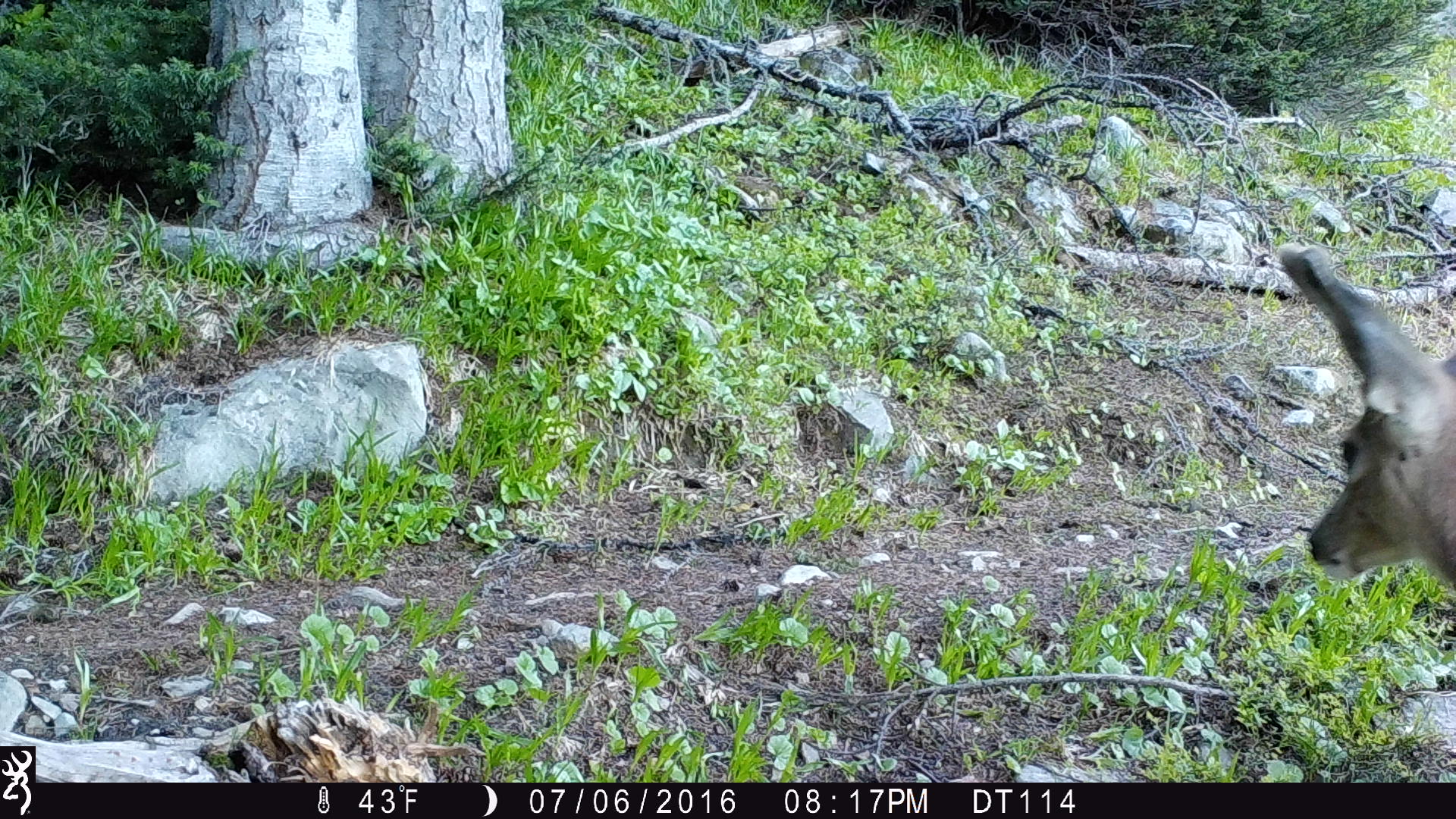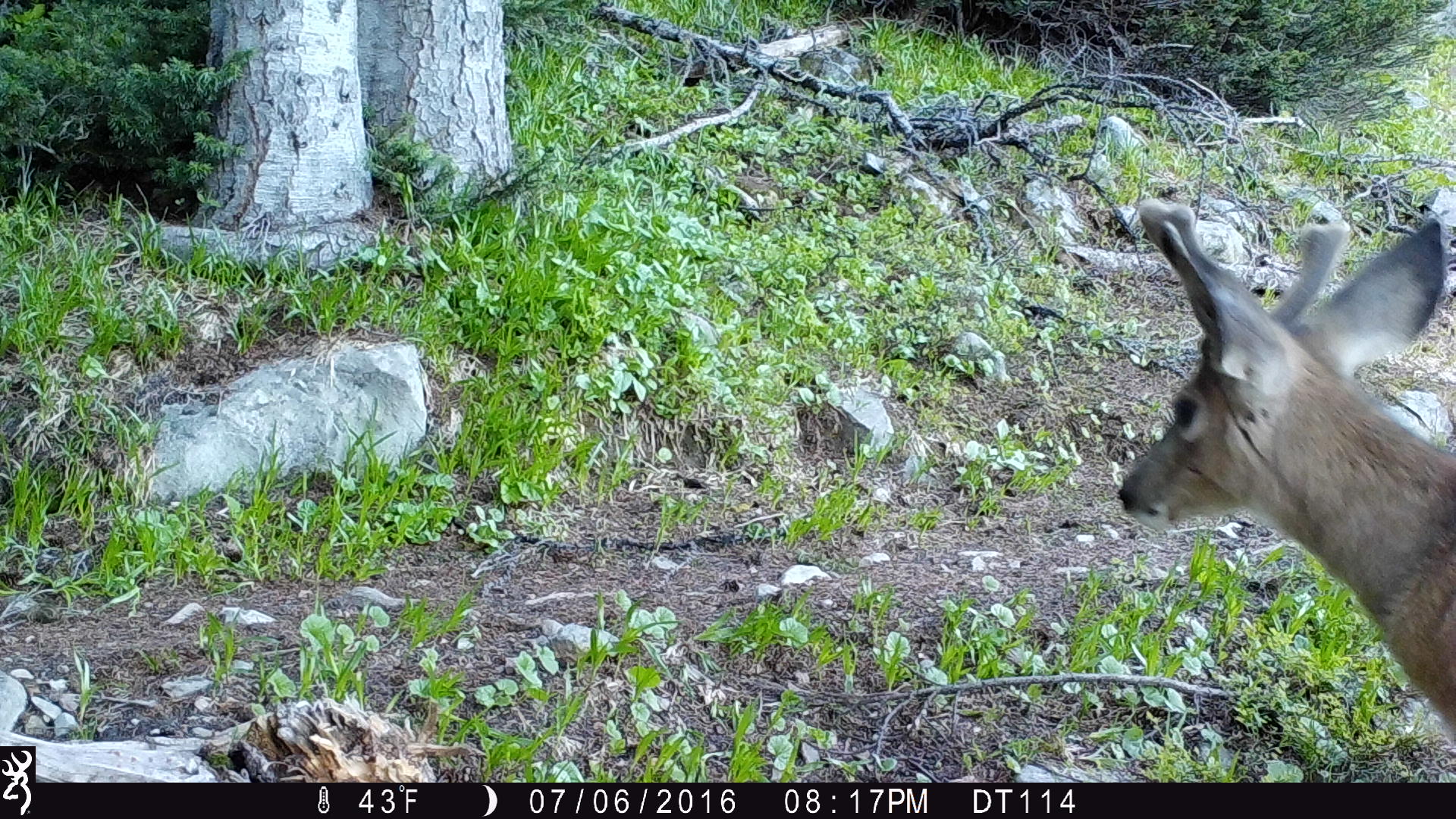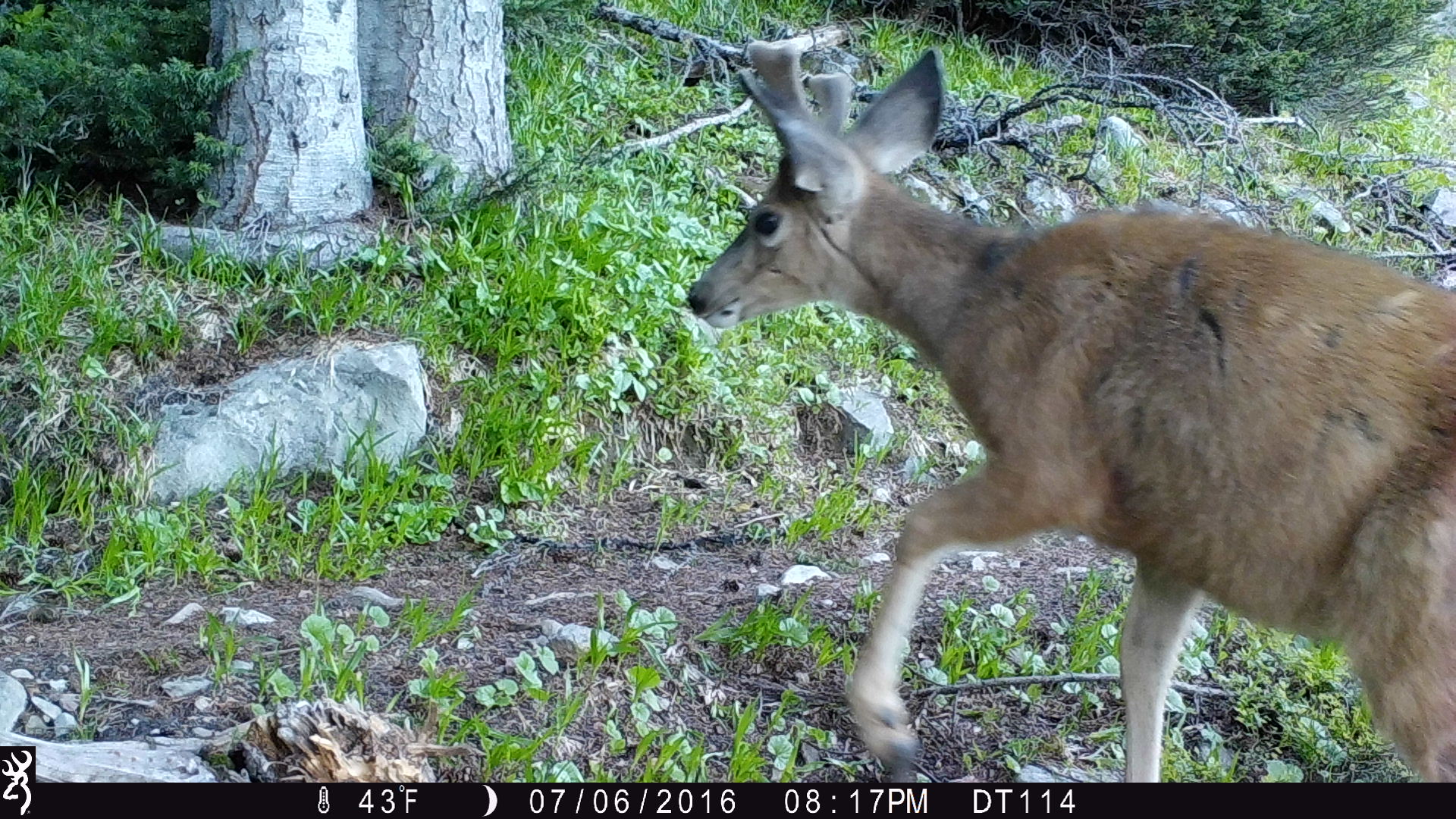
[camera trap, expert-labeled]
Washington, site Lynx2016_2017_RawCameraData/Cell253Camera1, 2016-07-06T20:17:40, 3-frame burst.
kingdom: Animalia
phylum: Chordata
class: Mammalia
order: Artiodactyla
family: Cervidae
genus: Odocoileus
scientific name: Odocoileus hemionus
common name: mule deer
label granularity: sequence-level